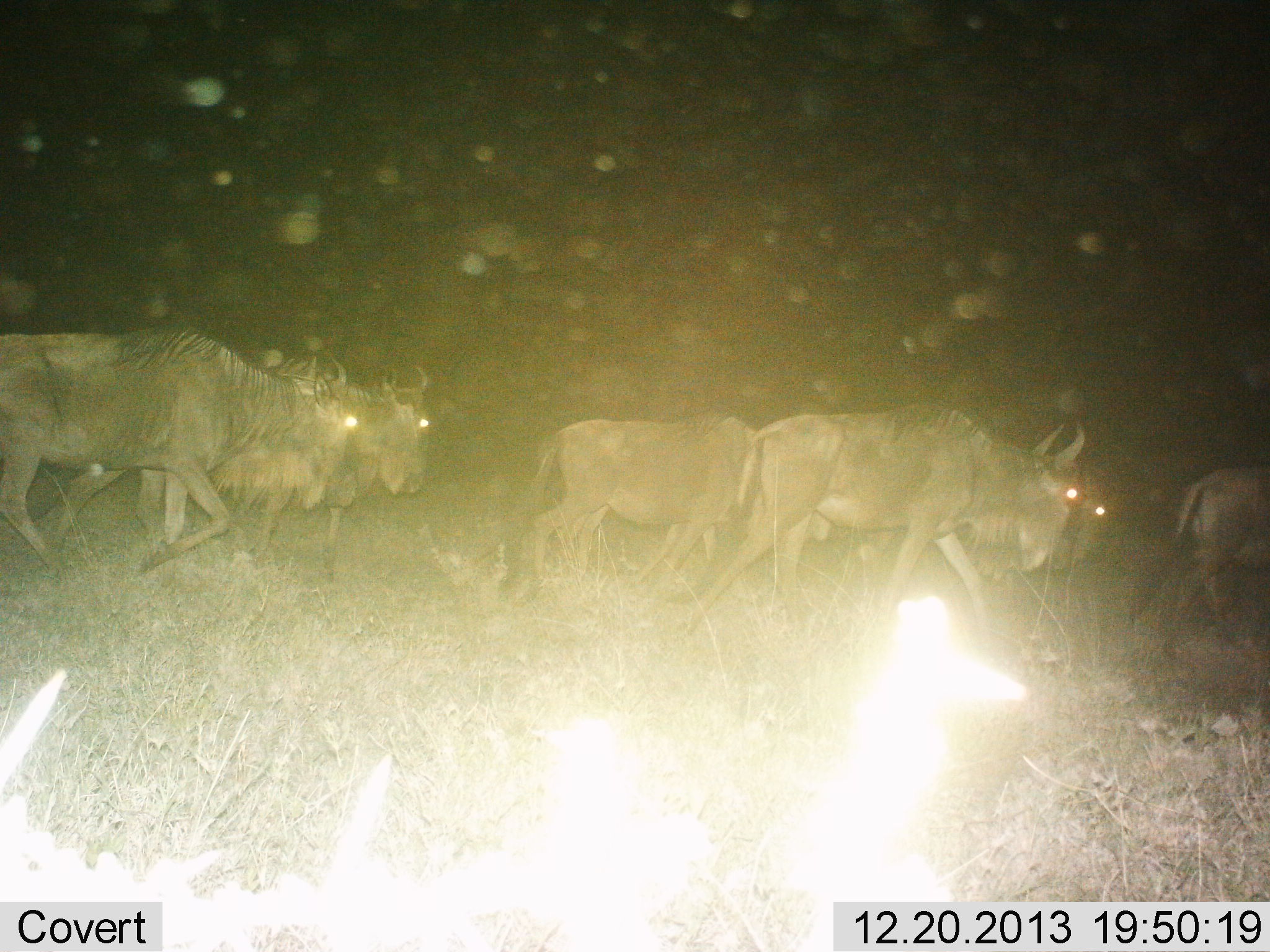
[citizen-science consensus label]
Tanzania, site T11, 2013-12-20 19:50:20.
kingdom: Animalia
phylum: Chordata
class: Mammalia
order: Artiodactyla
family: Bovidae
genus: Connochaetes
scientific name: Connochaetes taurinus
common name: blue wildebeest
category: wildebeest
Wildebeest (blue wildebeest) (Connochaetes taurinus), count 6. Behavior (volunteer vote fractions): standing 0%, resting 0%, moving 100%, interacting 0%. Young present (vote fraction): 0%. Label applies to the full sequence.